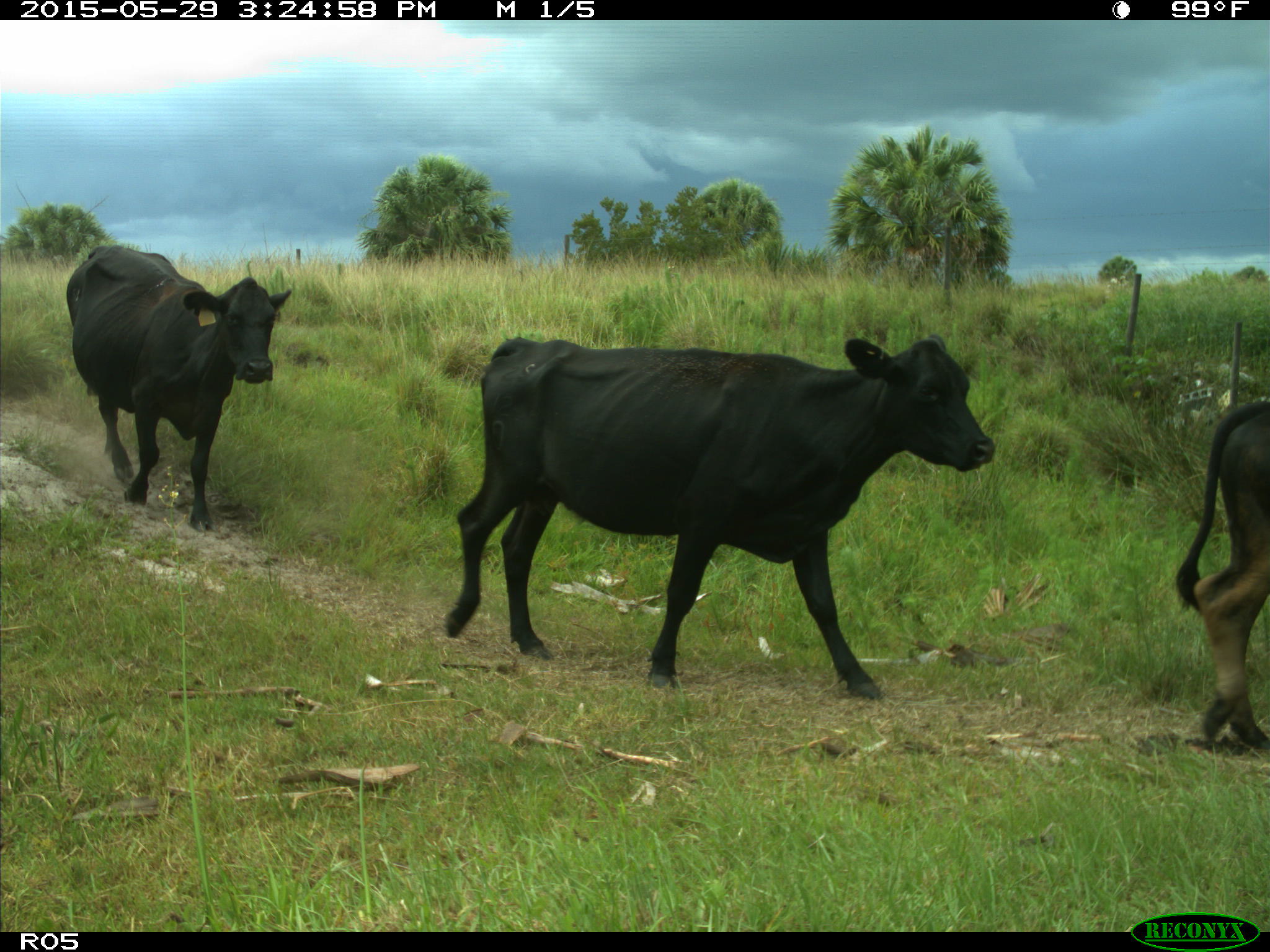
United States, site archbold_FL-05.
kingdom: Animalia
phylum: Chordata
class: Mammalia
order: Artiodactyla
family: Bovidae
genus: Bos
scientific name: Bos taurus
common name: domestic cow